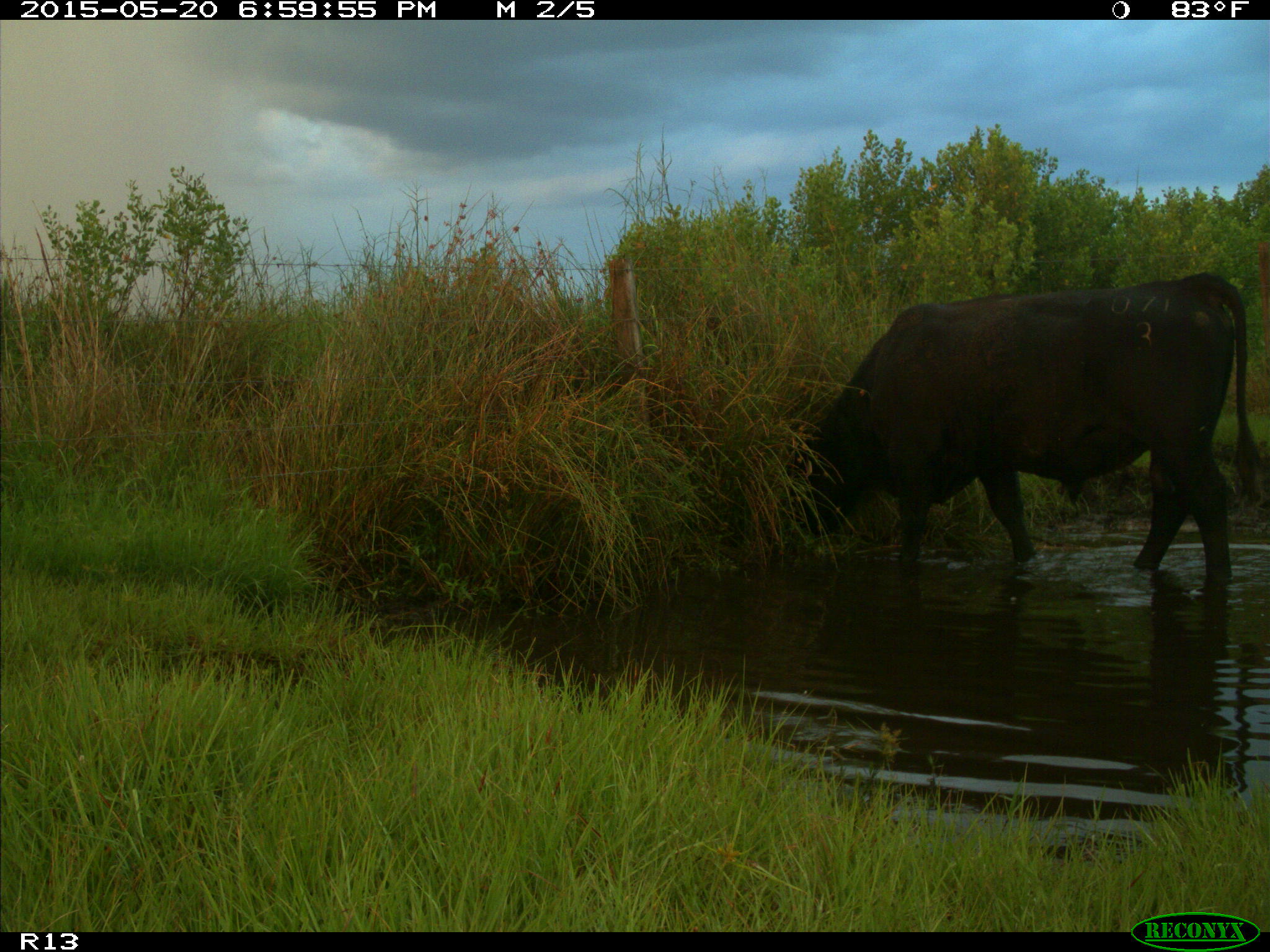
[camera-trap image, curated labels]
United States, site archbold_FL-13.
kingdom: Animalia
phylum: Chordata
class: Mammalia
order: Artiodactyla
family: Bovidae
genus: Bos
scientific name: Bos taurus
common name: domestic cow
Bos taurus (domestic cow).